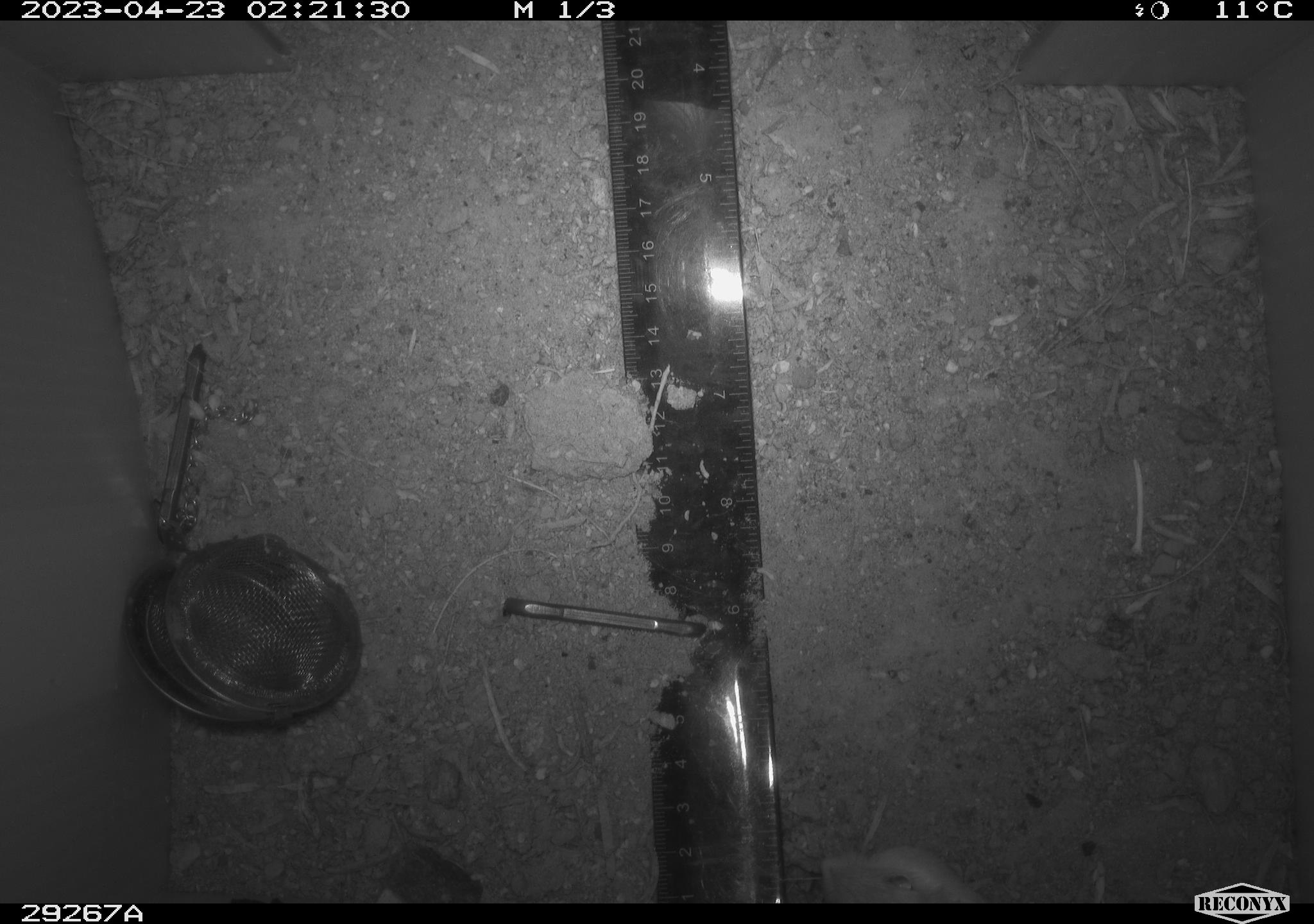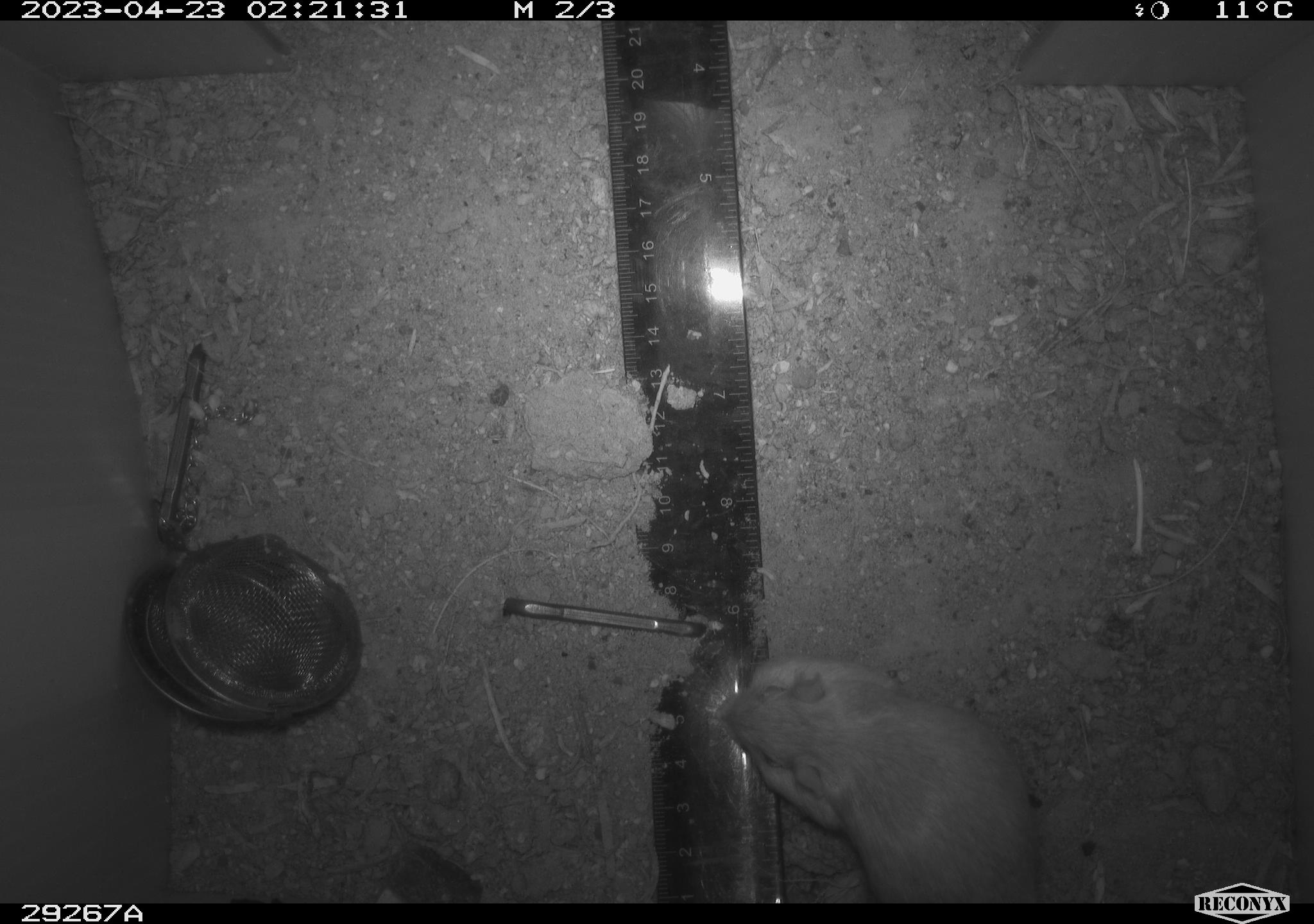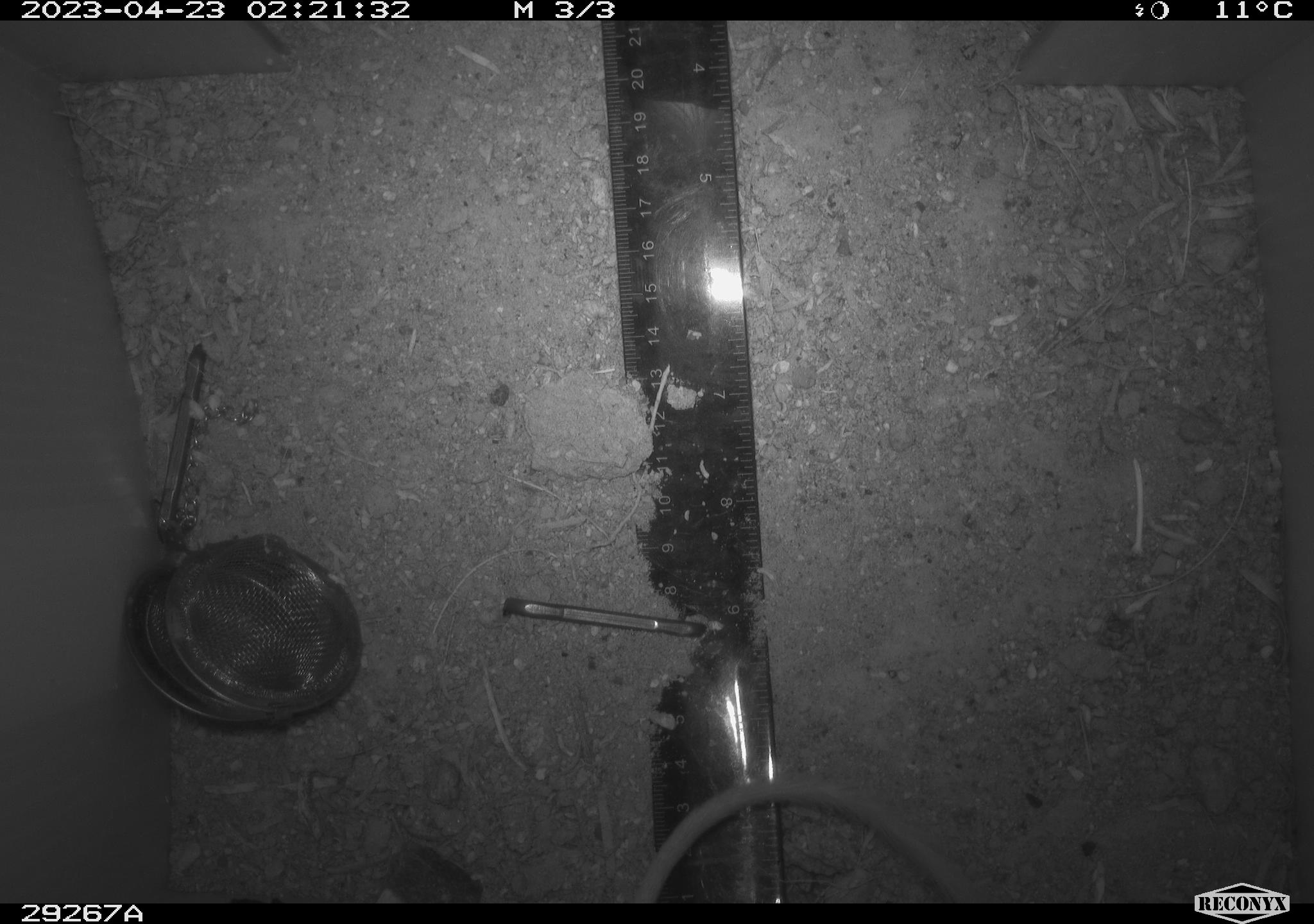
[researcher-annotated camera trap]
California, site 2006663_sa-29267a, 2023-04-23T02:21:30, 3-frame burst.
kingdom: Animalia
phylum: Chordata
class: Mammalia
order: Rodentia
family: Heteromyidae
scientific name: Heteromyidae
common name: kangaroo rats and pocket mice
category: heteromyidae family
Heteromyidae family (kangaroo rats and pocket mice) (Heteromyidae).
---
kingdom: Animalia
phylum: Chordata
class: Mammalia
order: Rodentia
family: Cricetidae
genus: Peromyscus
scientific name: Peromyscus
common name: deer mice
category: peromyscus species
Peromyscus species (deer mice) (Peromyscus).